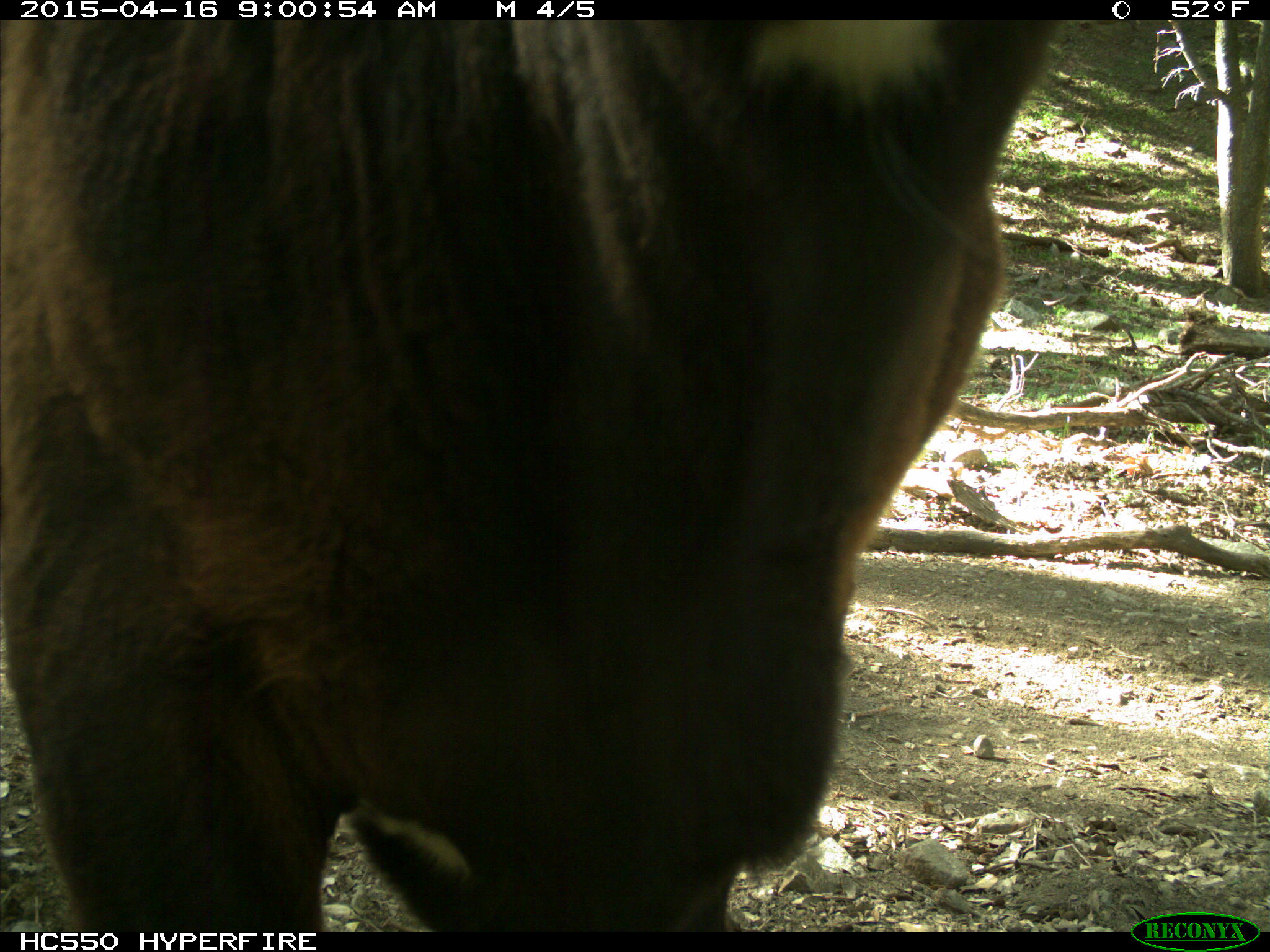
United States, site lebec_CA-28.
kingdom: Animalia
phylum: Chordata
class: Mammalia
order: Artiodactyla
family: Bovidae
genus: Bos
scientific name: Bos taurus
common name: domestic cow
Bos taurus (domestic cow).